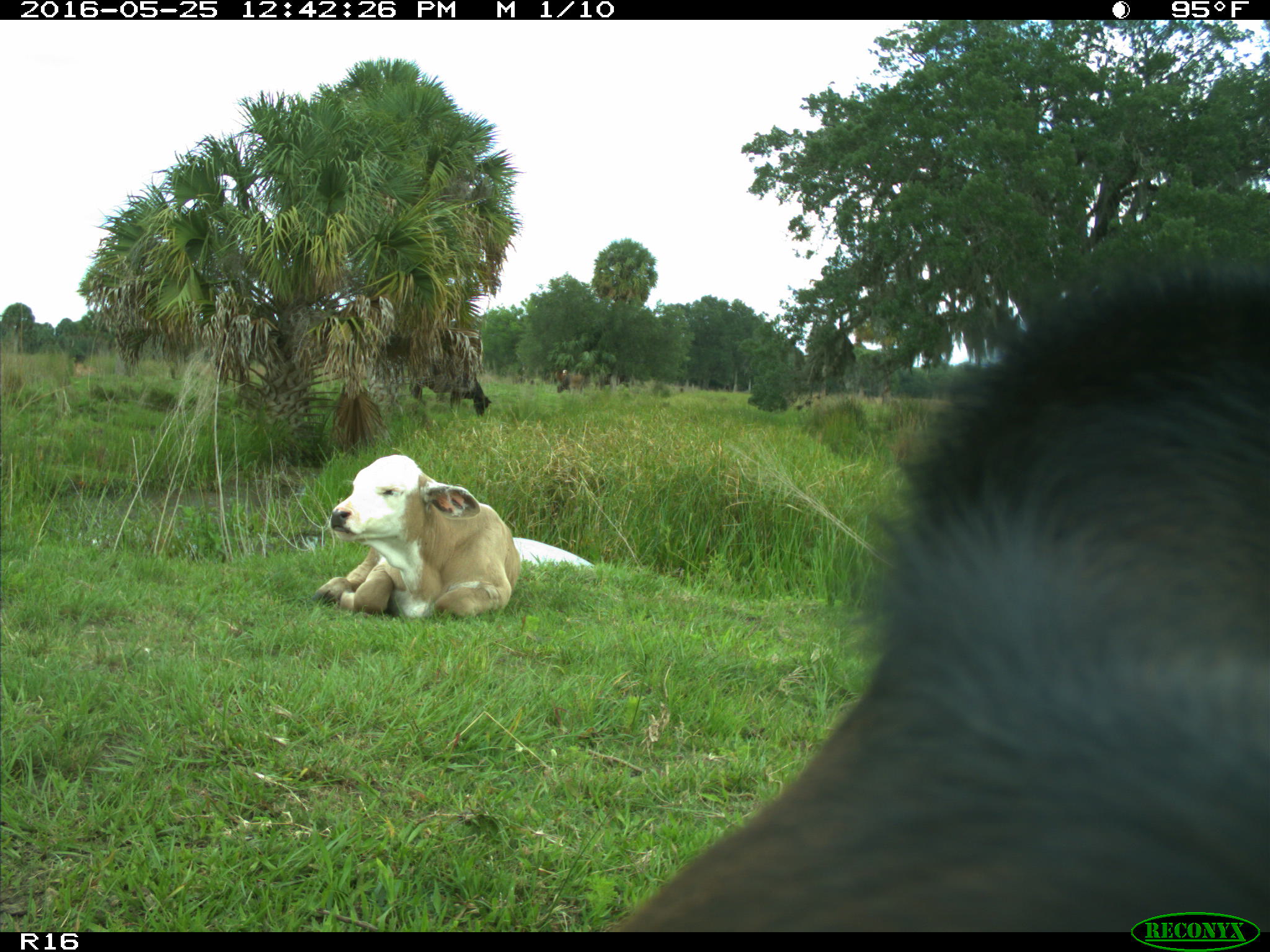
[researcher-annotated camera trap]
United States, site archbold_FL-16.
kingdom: Animalia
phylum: Chordata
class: Mammalia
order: Artiodactyla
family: Bovidae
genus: Bos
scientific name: Bos taurus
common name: domestic cow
Bos taurus (domestic cow).